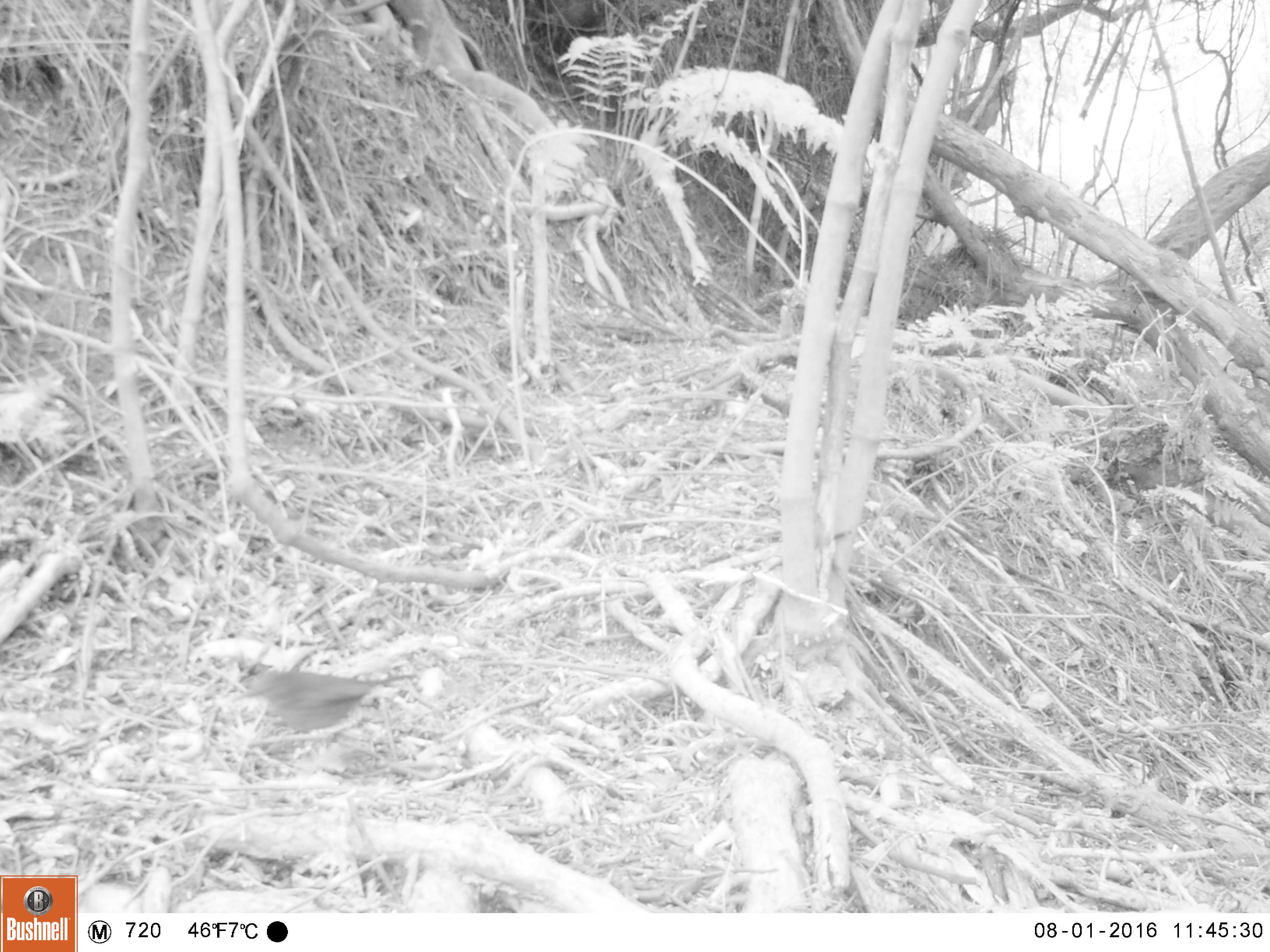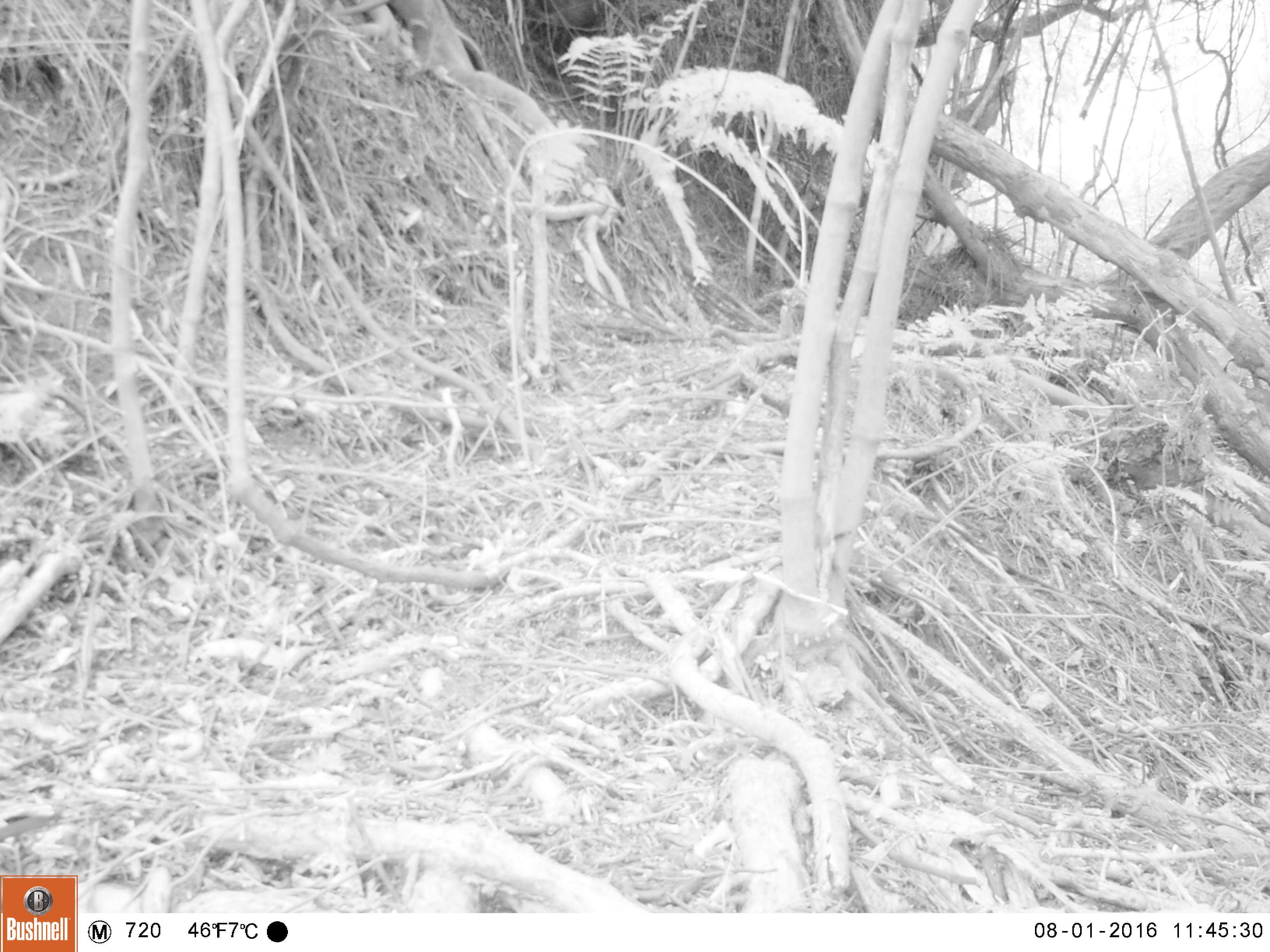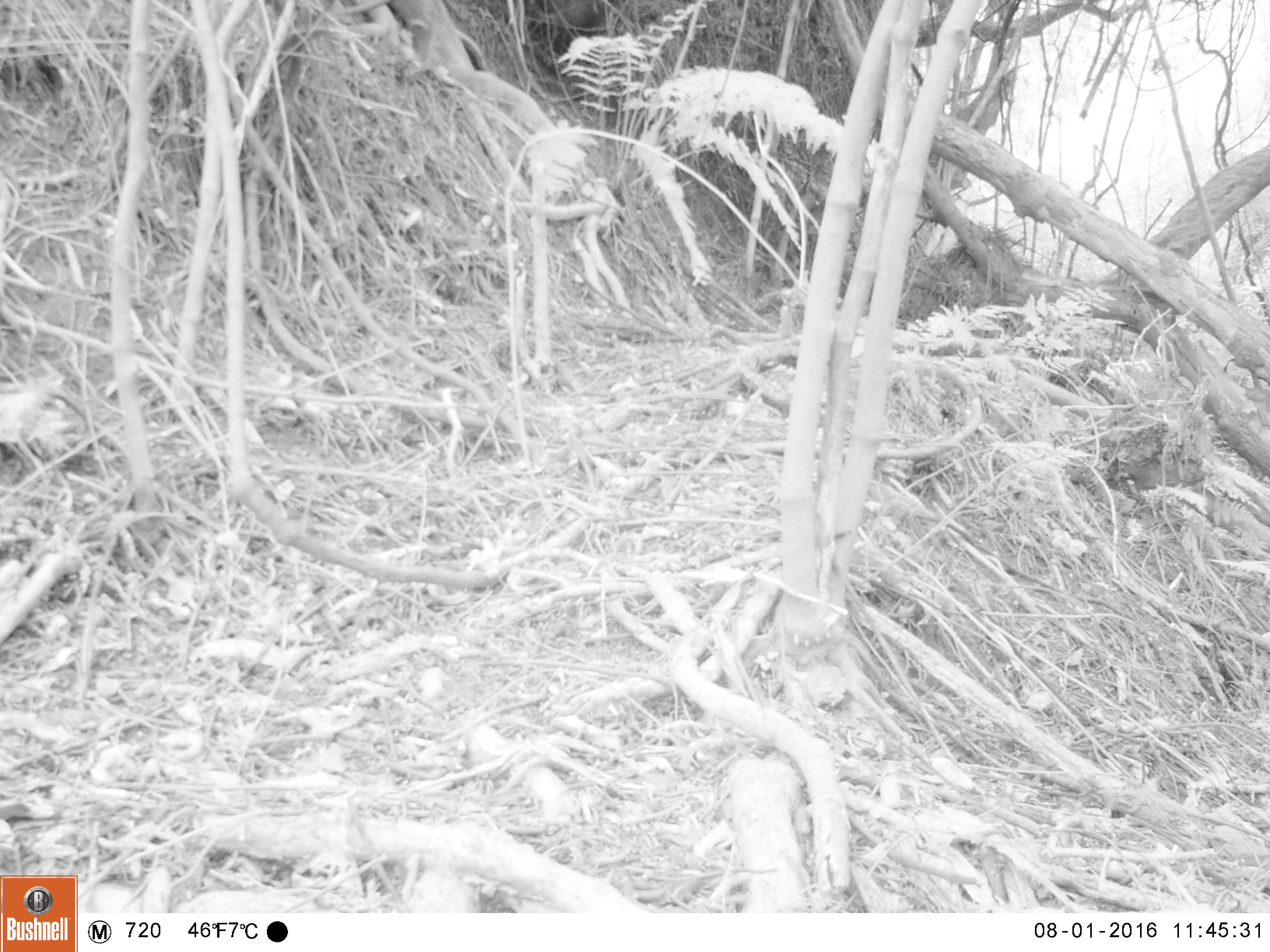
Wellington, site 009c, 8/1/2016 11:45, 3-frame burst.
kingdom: Animalia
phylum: Chordata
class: Aves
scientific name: Aves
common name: bird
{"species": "bird (Aves)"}